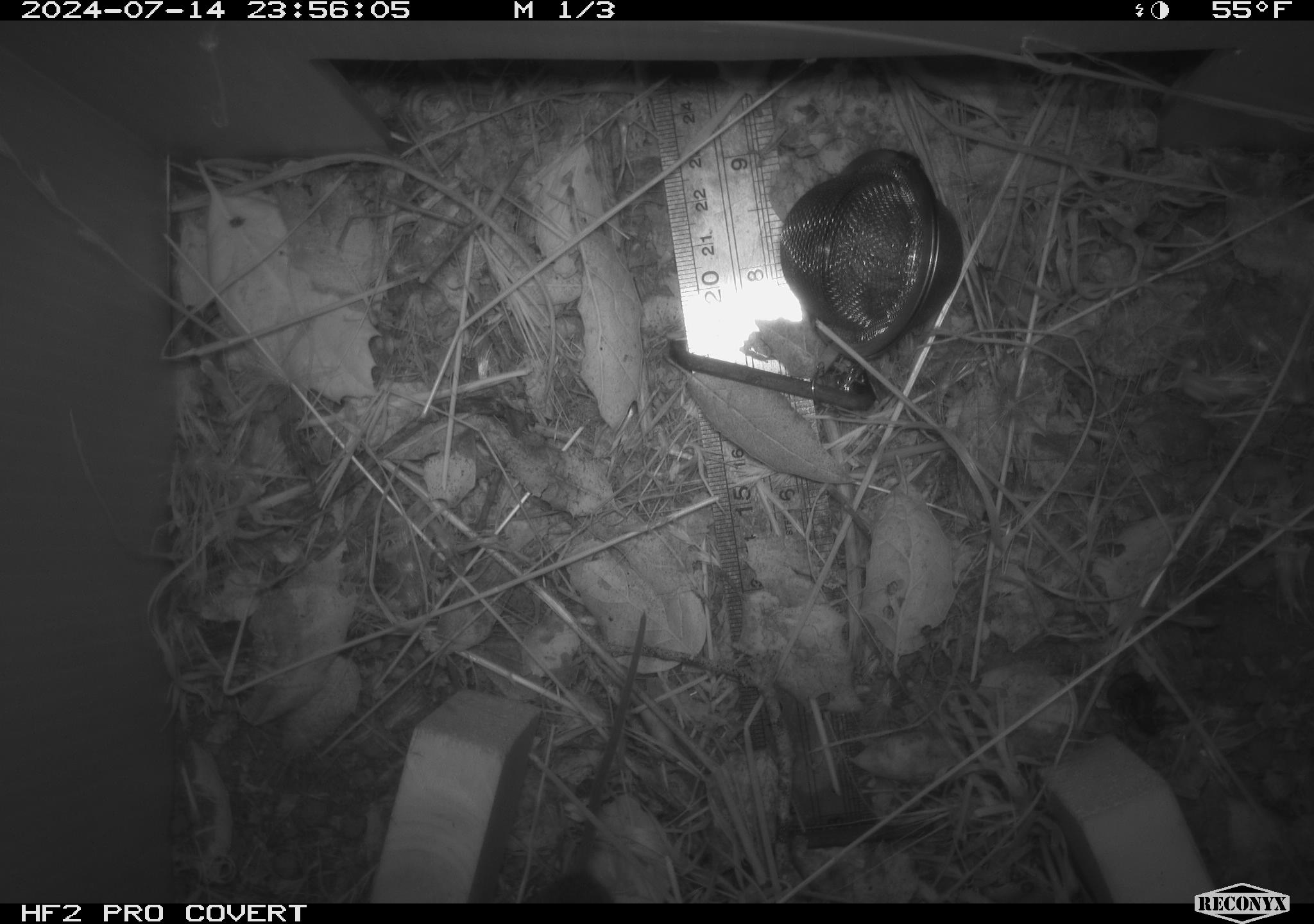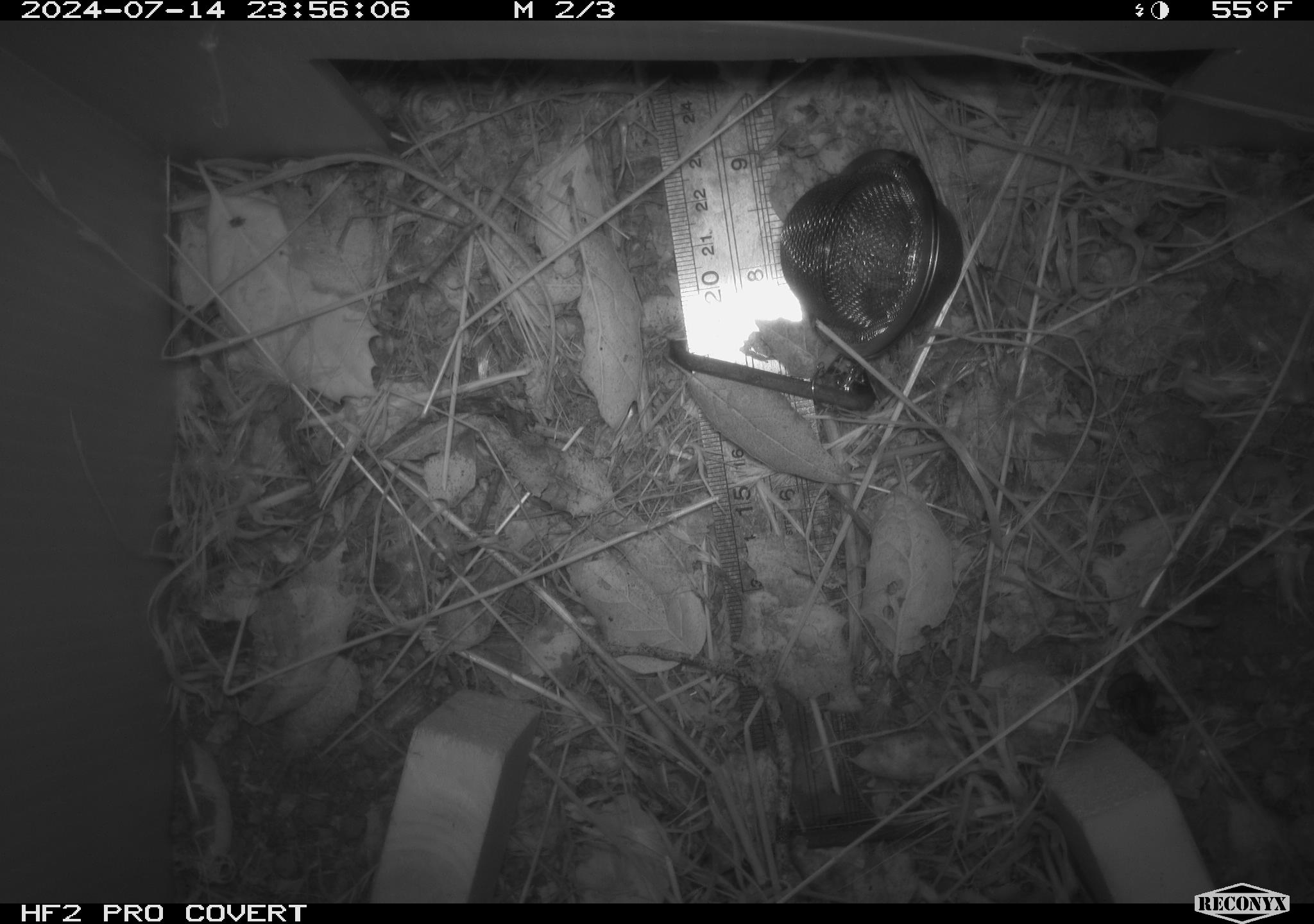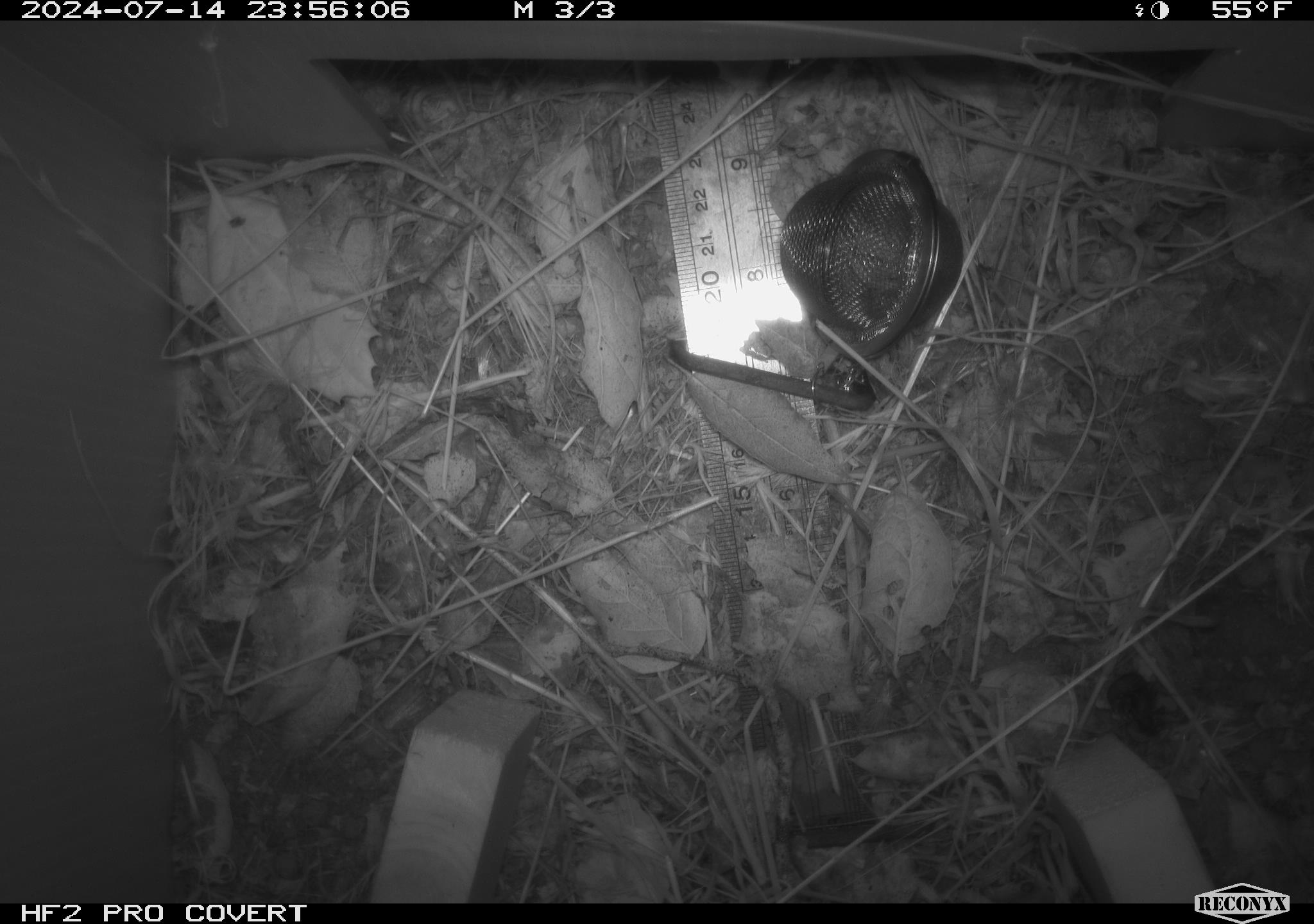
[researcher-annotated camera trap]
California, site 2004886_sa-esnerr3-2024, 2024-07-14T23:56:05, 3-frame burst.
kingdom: Animalia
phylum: Chordata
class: Mammalia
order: Rodentia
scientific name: Rodentia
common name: rodent